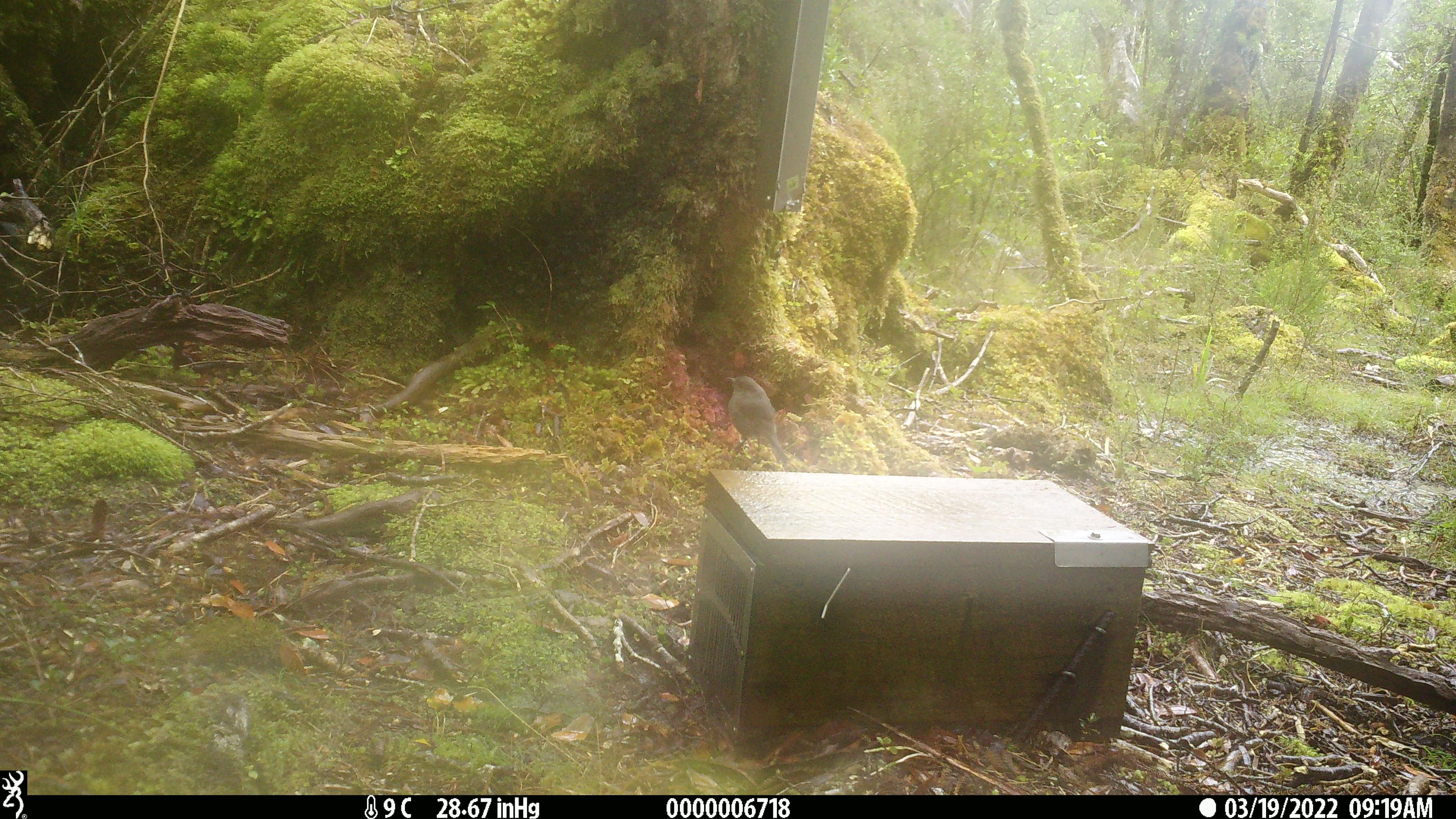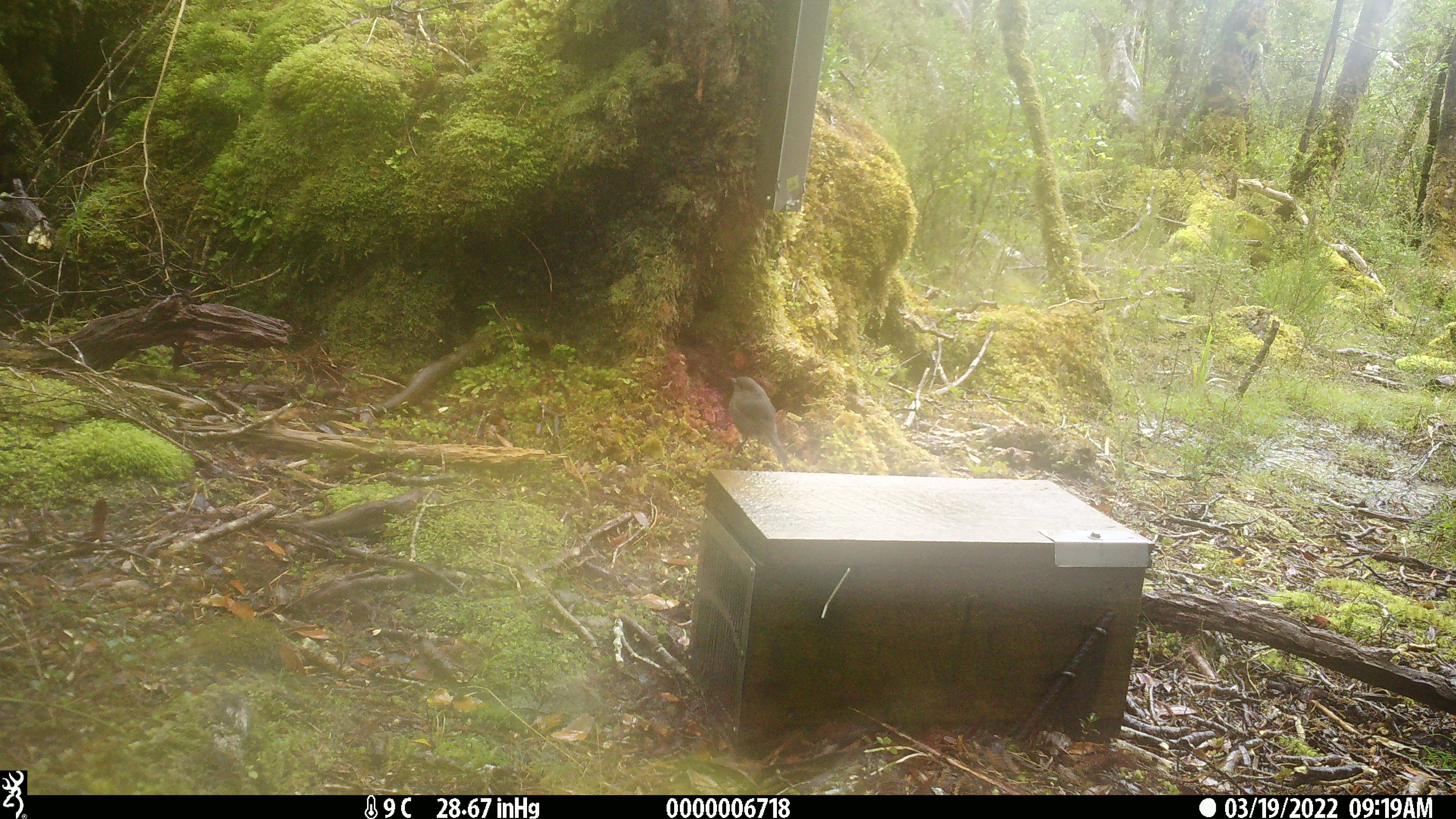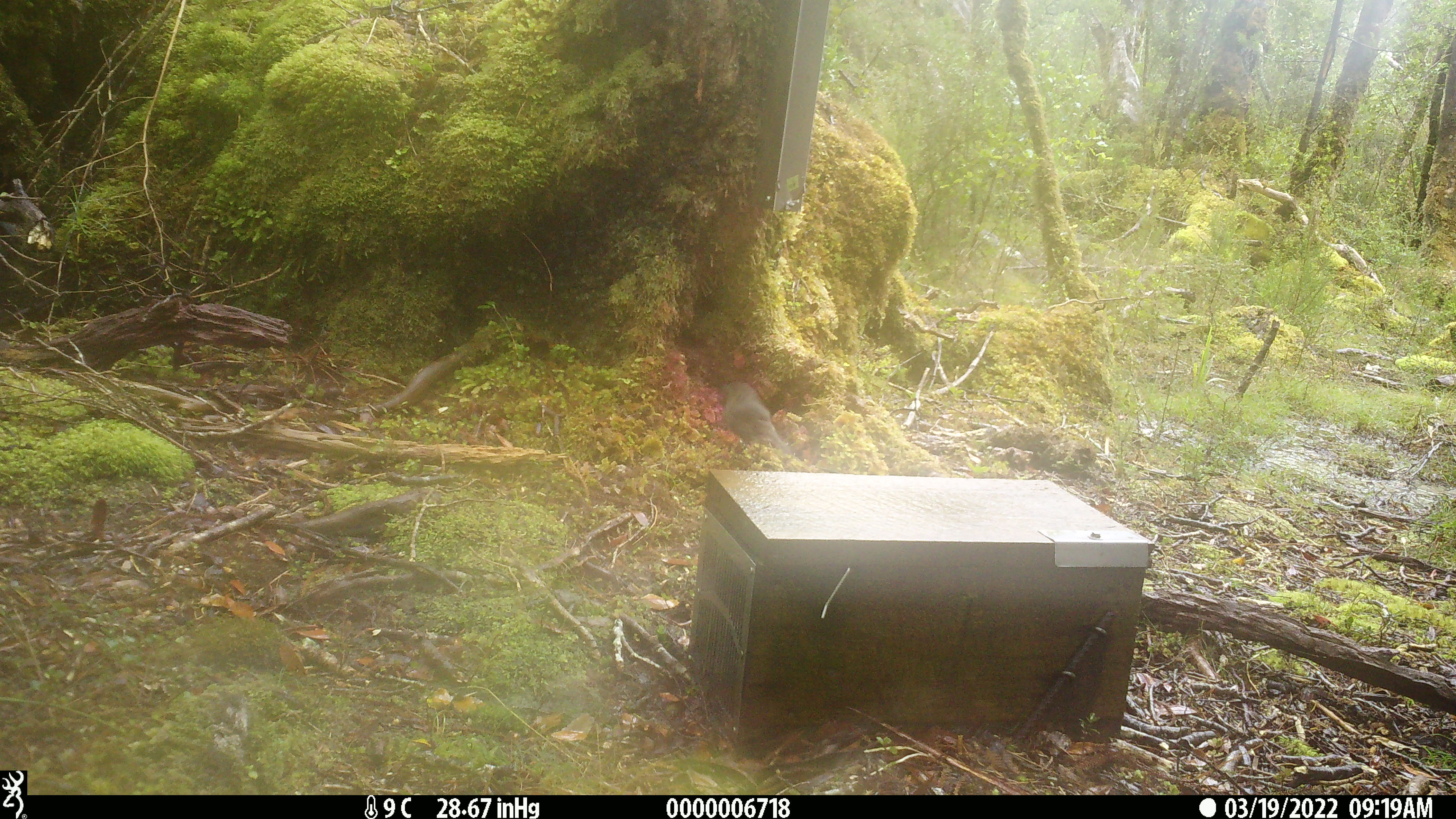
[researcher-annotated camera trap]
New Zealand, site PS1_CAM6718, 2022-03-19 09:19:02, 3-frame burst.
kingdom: Animalia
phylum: Chordata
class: Aves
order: Passeriformes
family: Petroicidae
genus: Petroica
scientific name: Petroica australis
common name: new zealand robin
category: robin